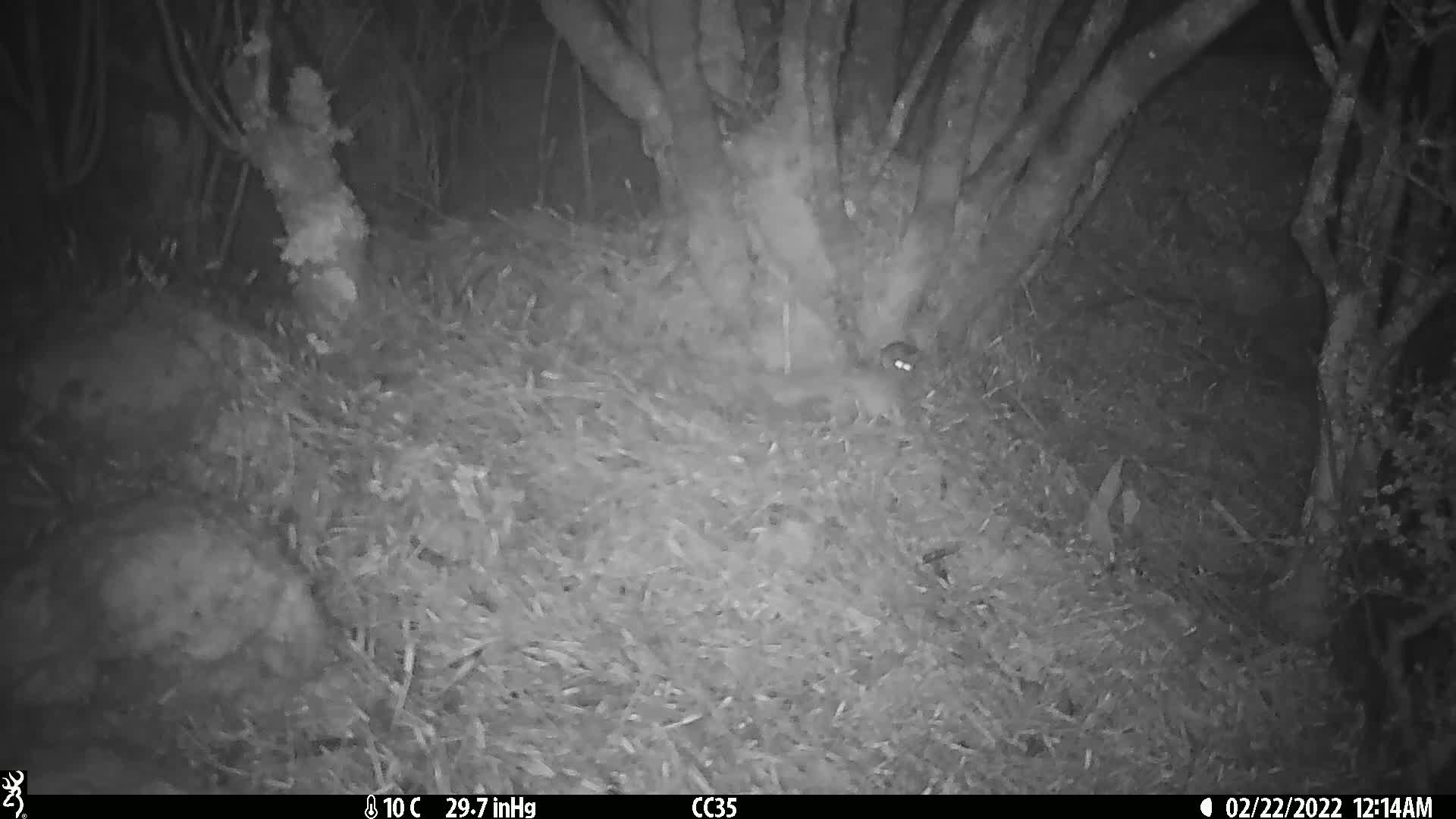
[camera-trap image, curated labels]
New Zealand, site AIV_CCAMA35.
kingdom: Animalia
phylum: Chordata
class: Mammalia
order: Rodentia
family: Muridae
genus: Mus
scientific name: Mus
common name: mouse